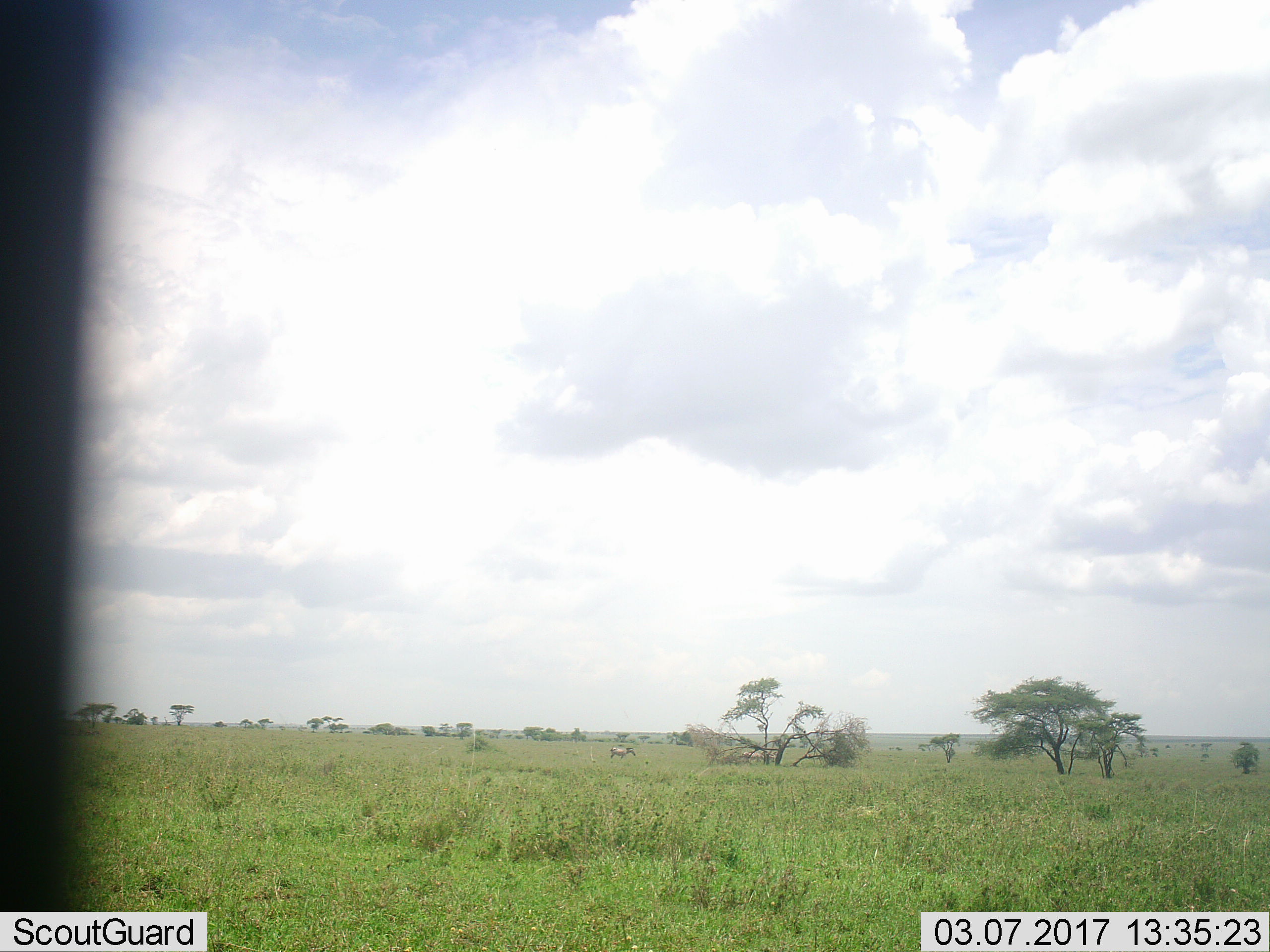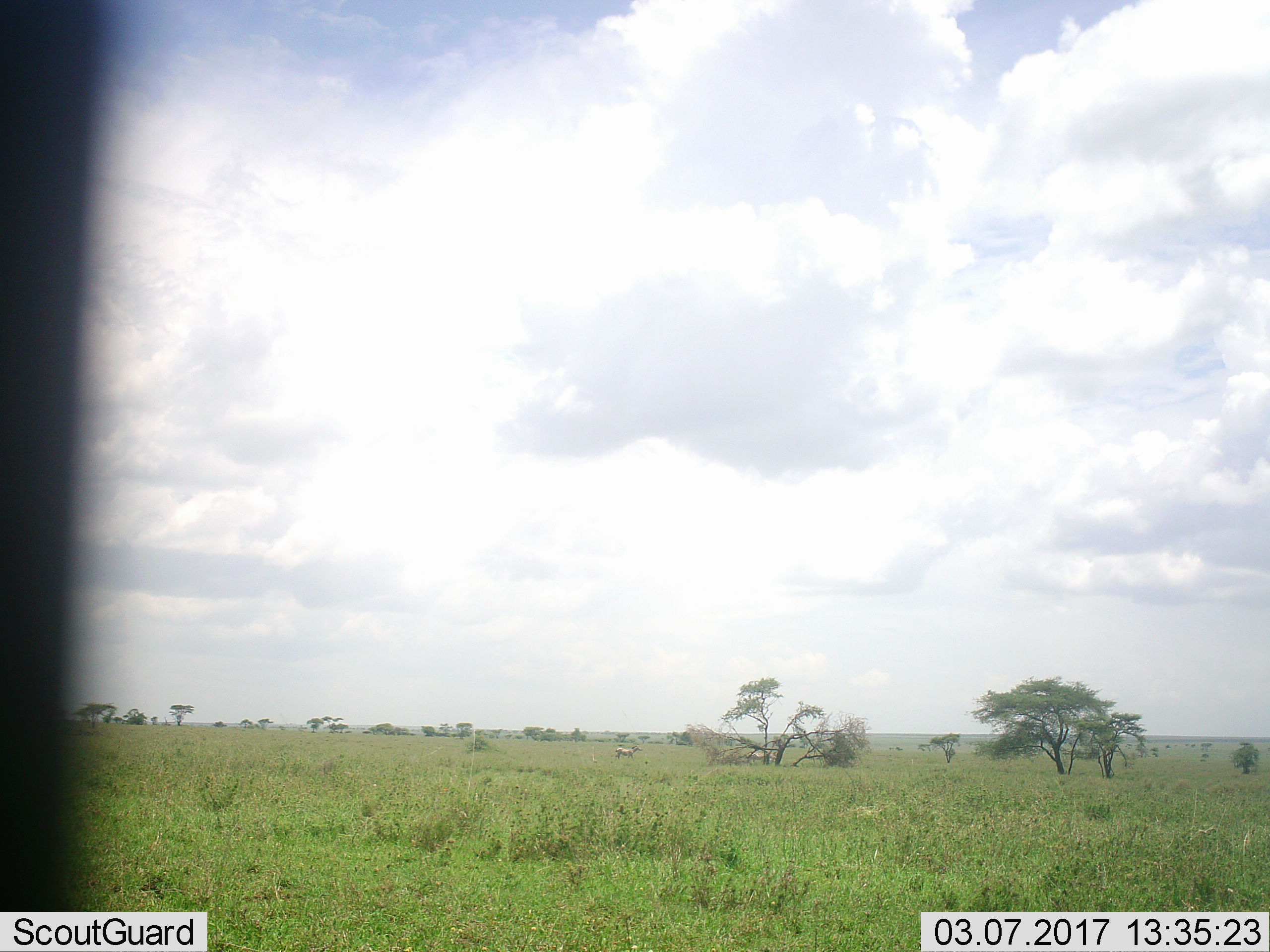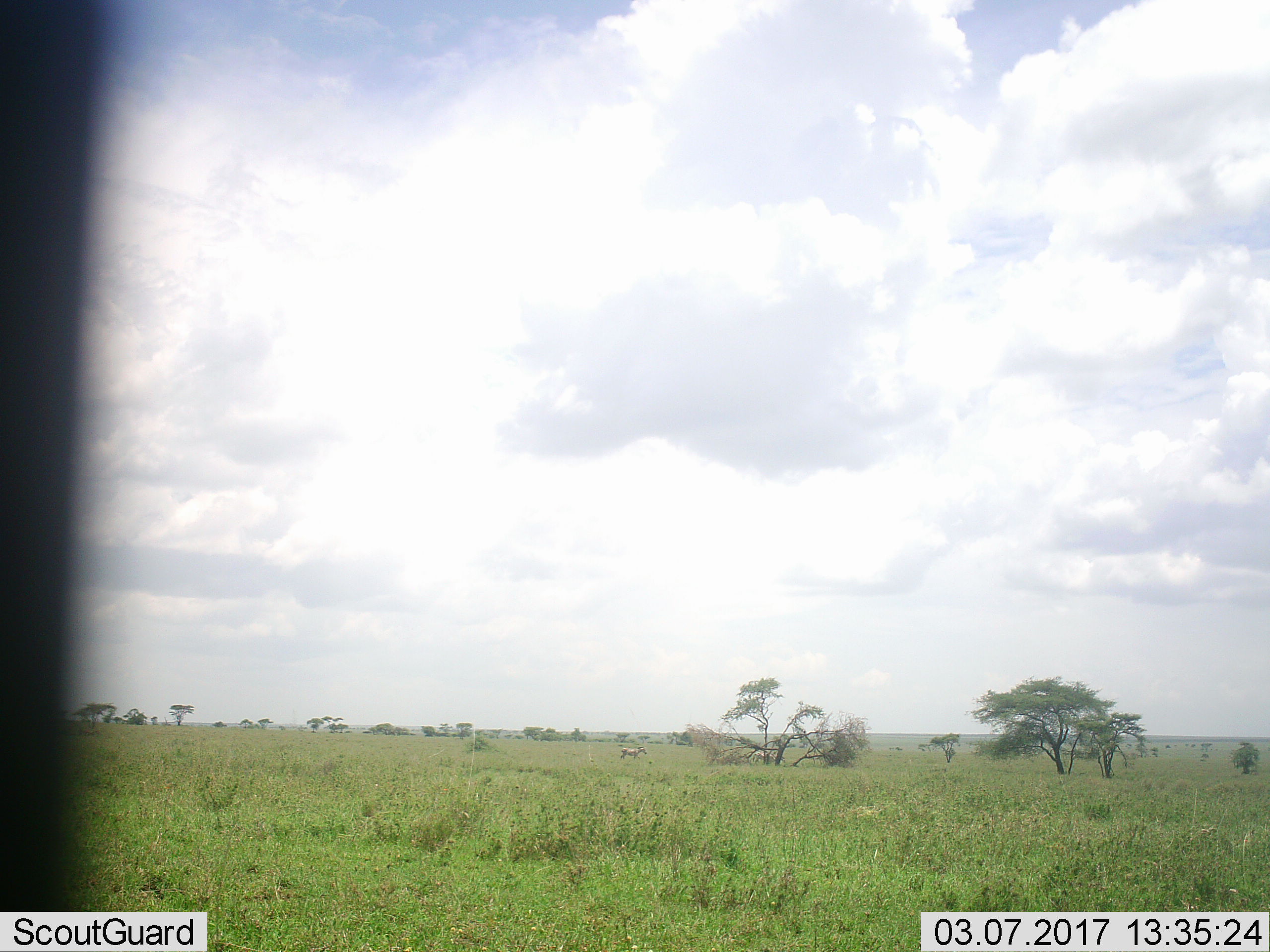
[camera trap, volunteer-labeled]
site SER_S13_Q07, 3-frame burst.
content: unidentified animal